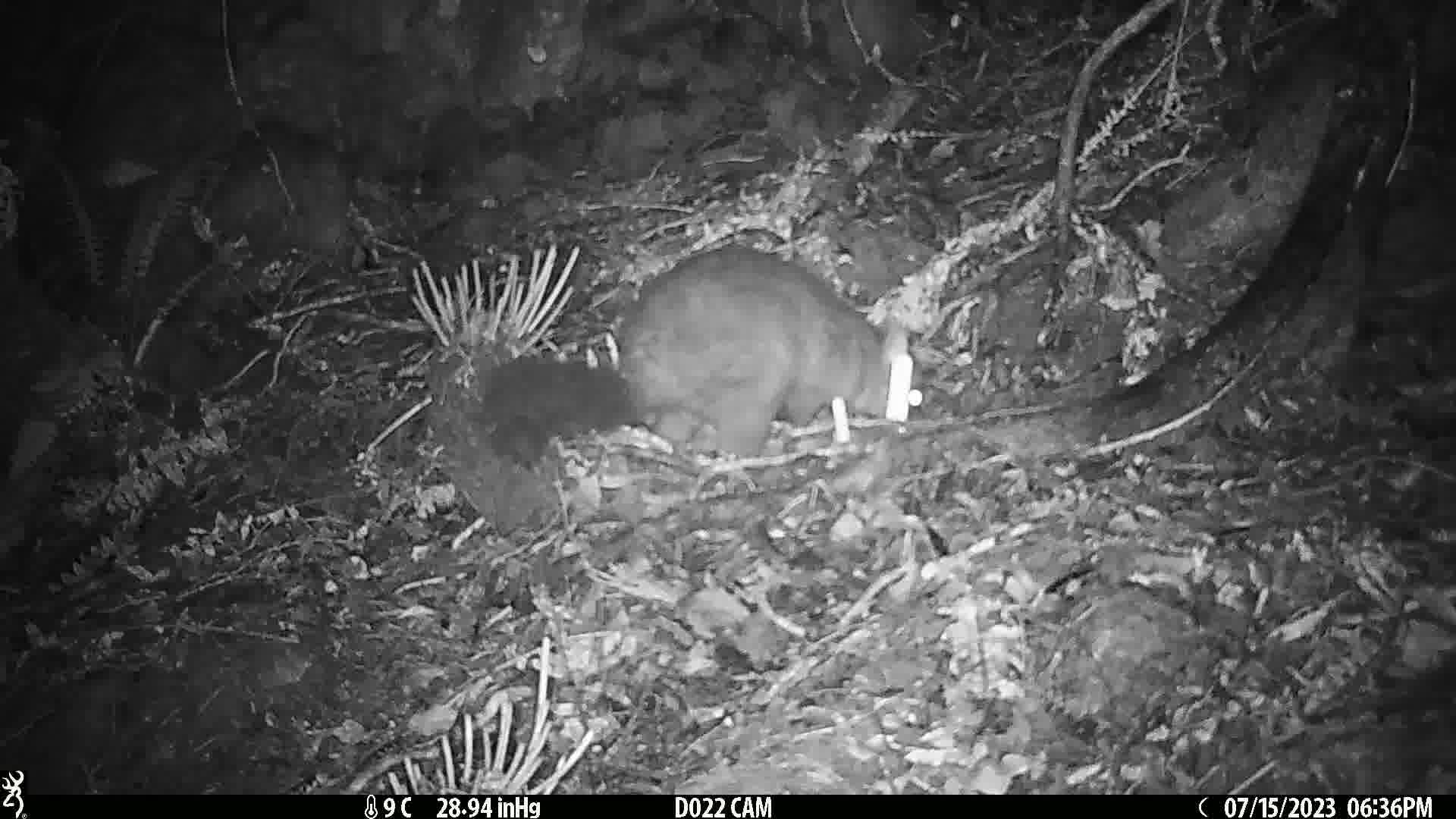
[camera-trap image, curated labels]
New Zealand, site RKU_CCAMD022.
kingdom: Animalia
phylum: Chordata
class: Mammalia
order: Diprotodontia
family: Phalangeridae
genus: Trichosurus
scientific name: Trichosurus vulpecula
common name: common brushtail possum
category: possum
Possum (common brushtail possum) (Trichosurus vulpecula).